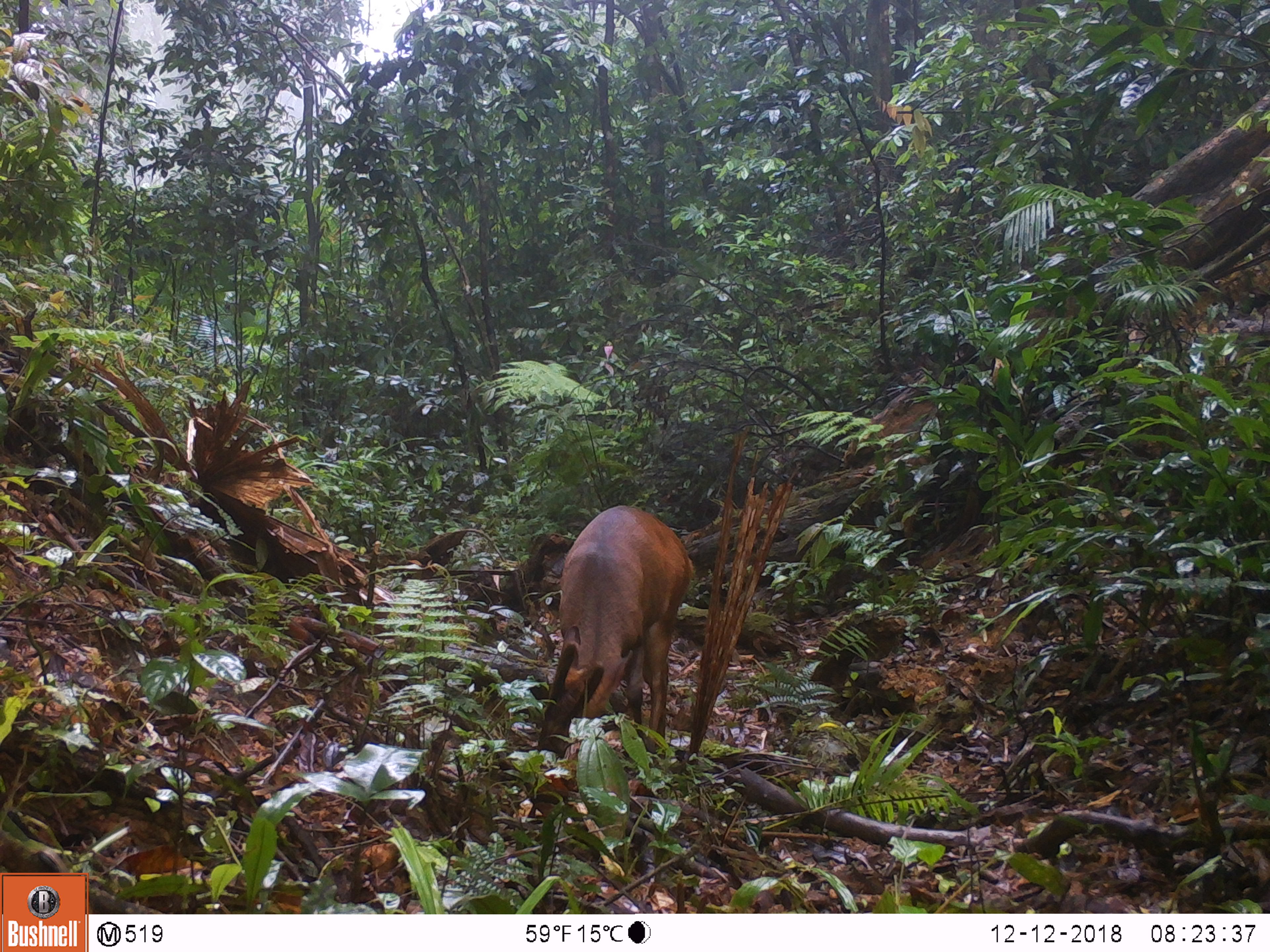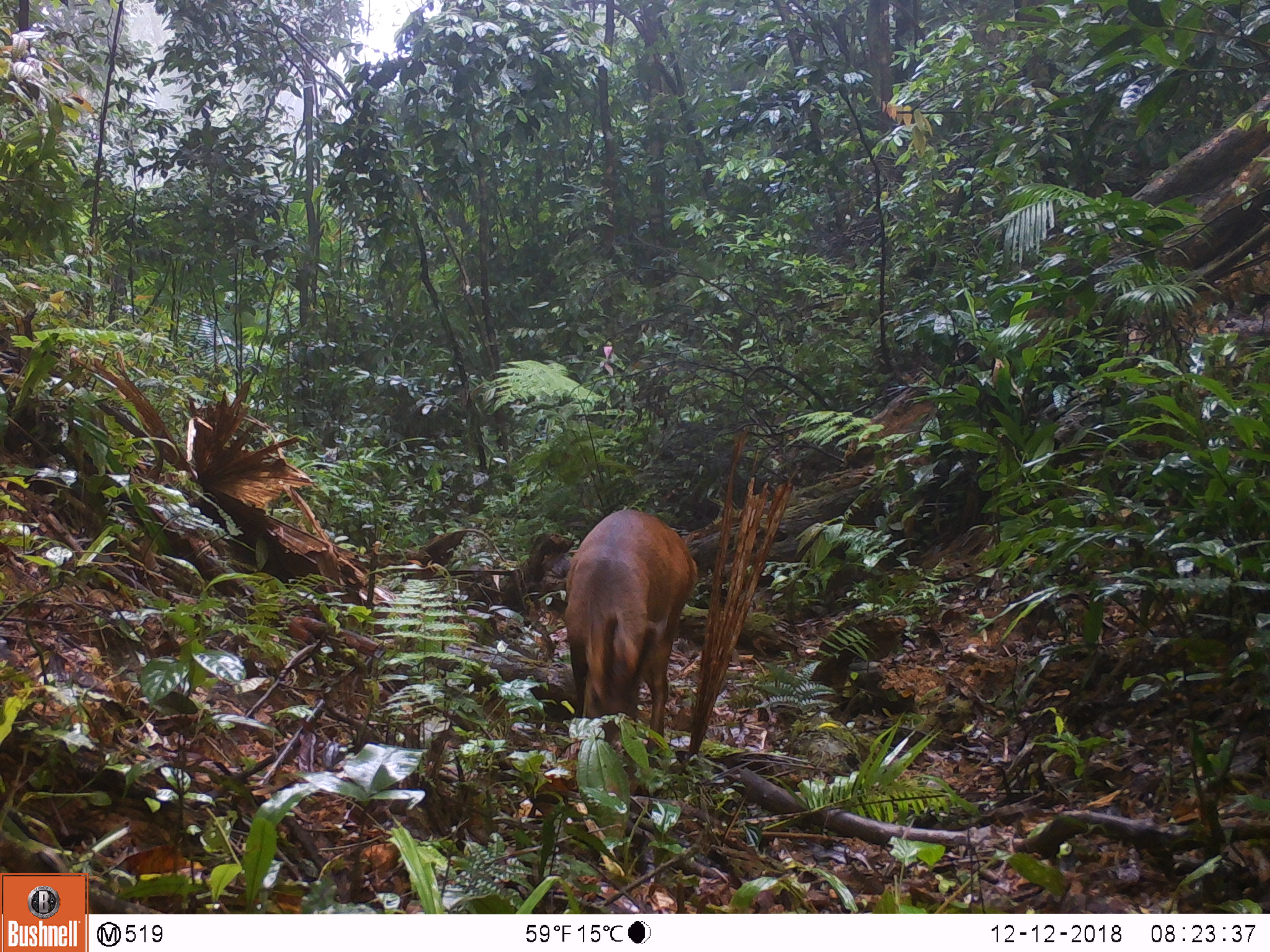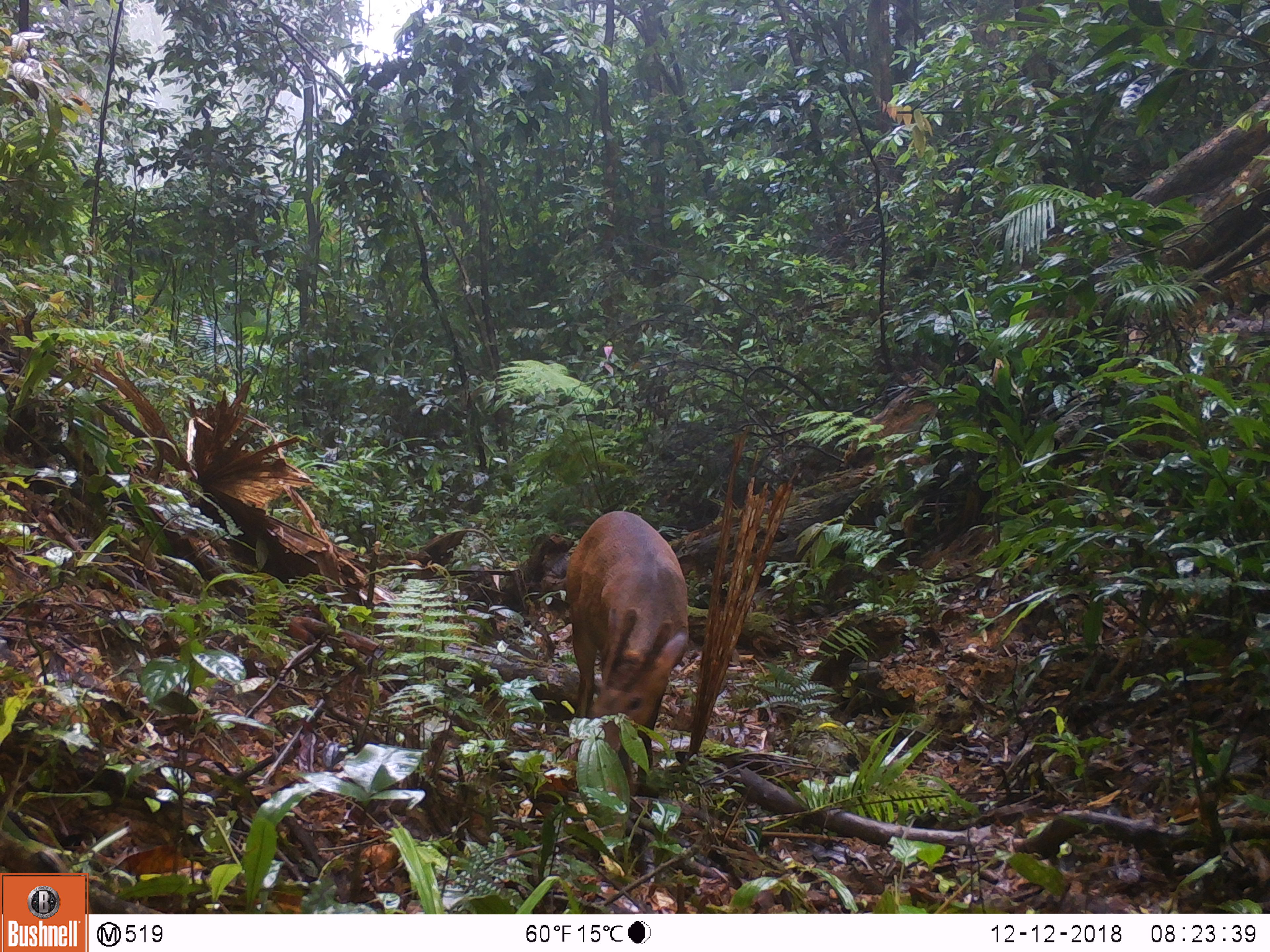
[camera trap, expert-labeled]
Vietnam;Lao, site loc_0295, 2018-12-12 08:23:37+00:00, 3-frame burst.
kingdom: Animalia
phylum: Chordata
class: Mammalia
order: Artiodactyla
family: Cervidae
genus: Muntiacus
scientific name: Muntiacus vuquangensis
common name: large-antlered muntjac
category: large antlered muntjac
Large antlered muntjac (large-antlered muntjac) (Muntiacus vuquangensis). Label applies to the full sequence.